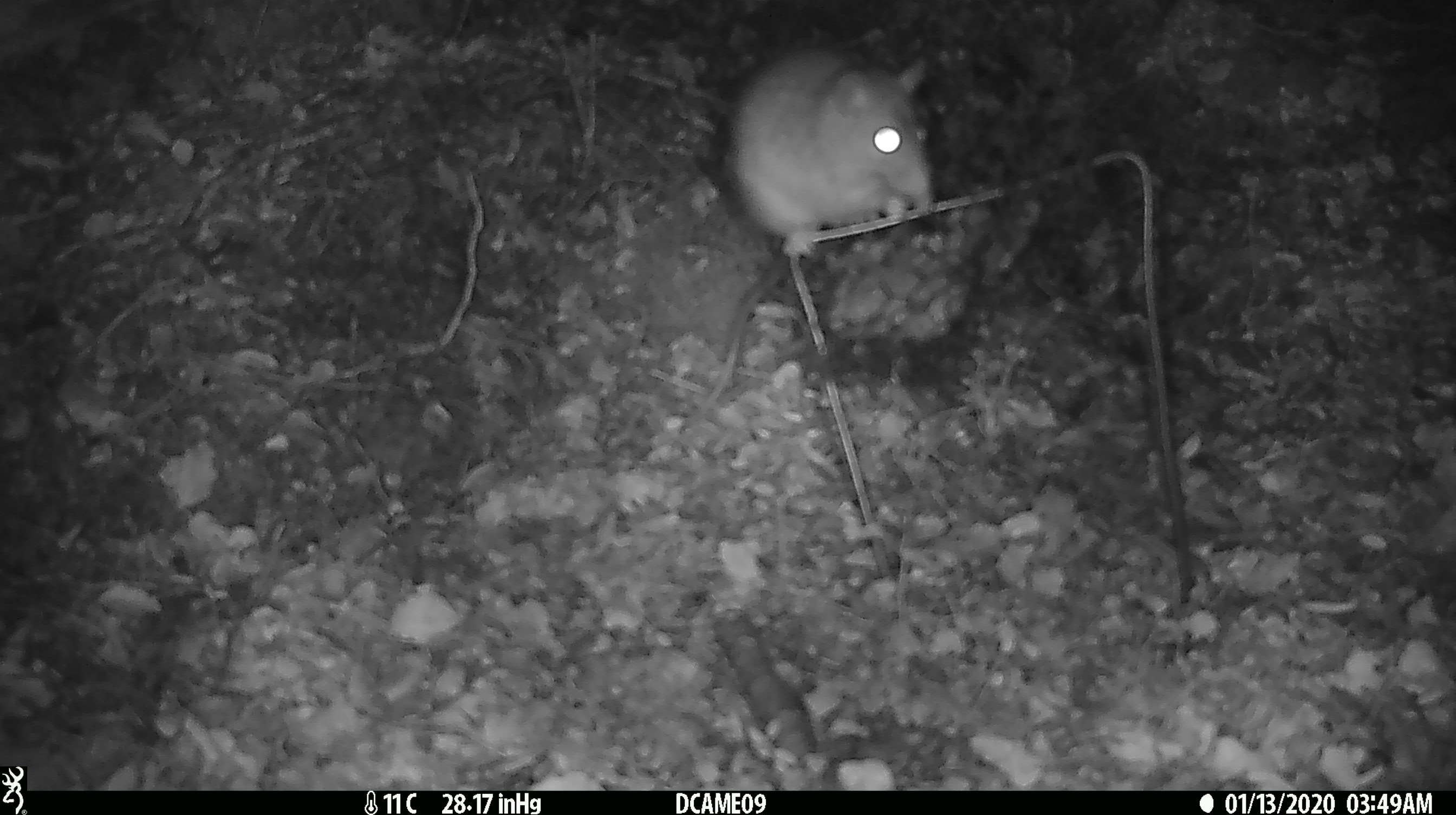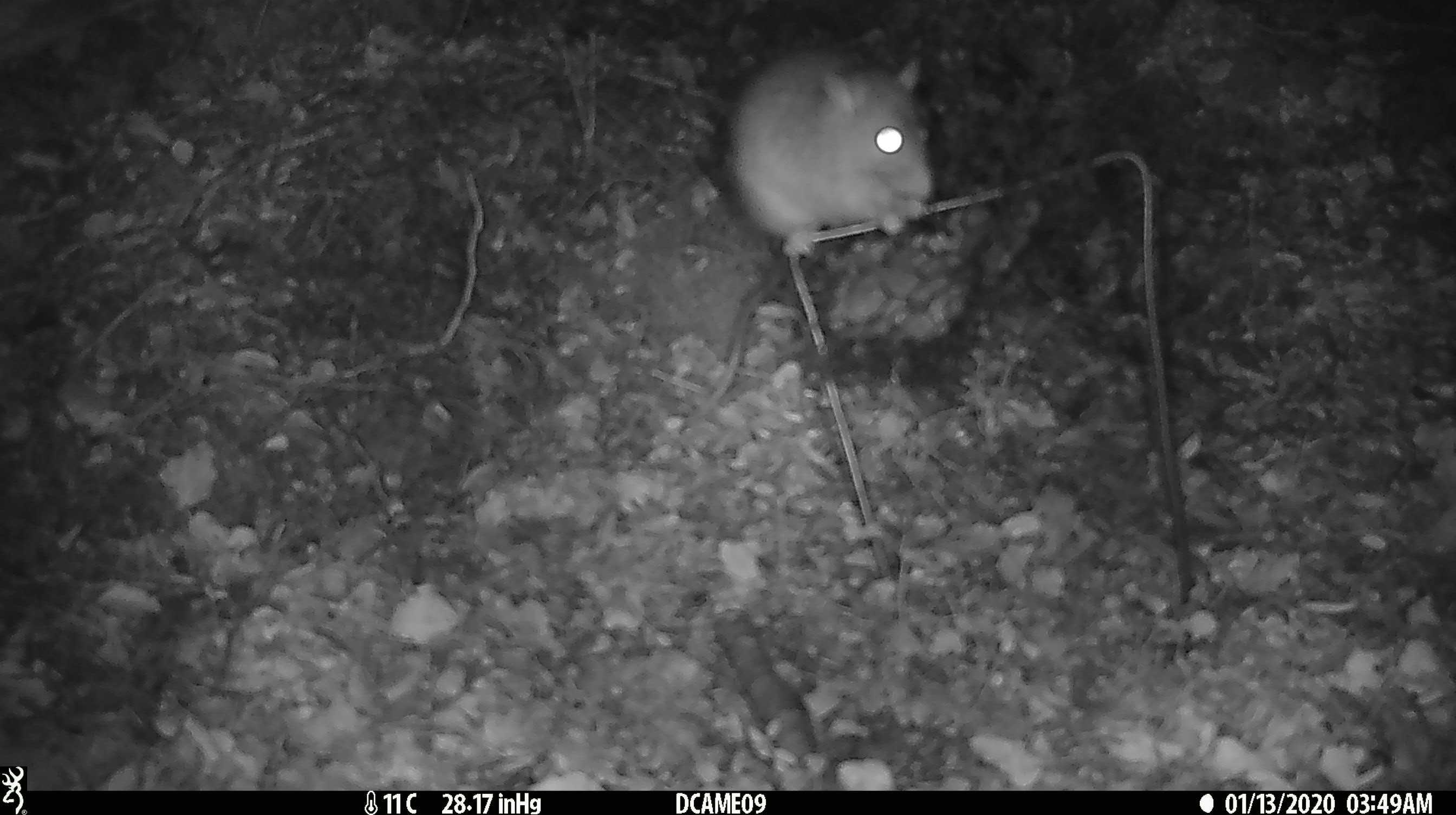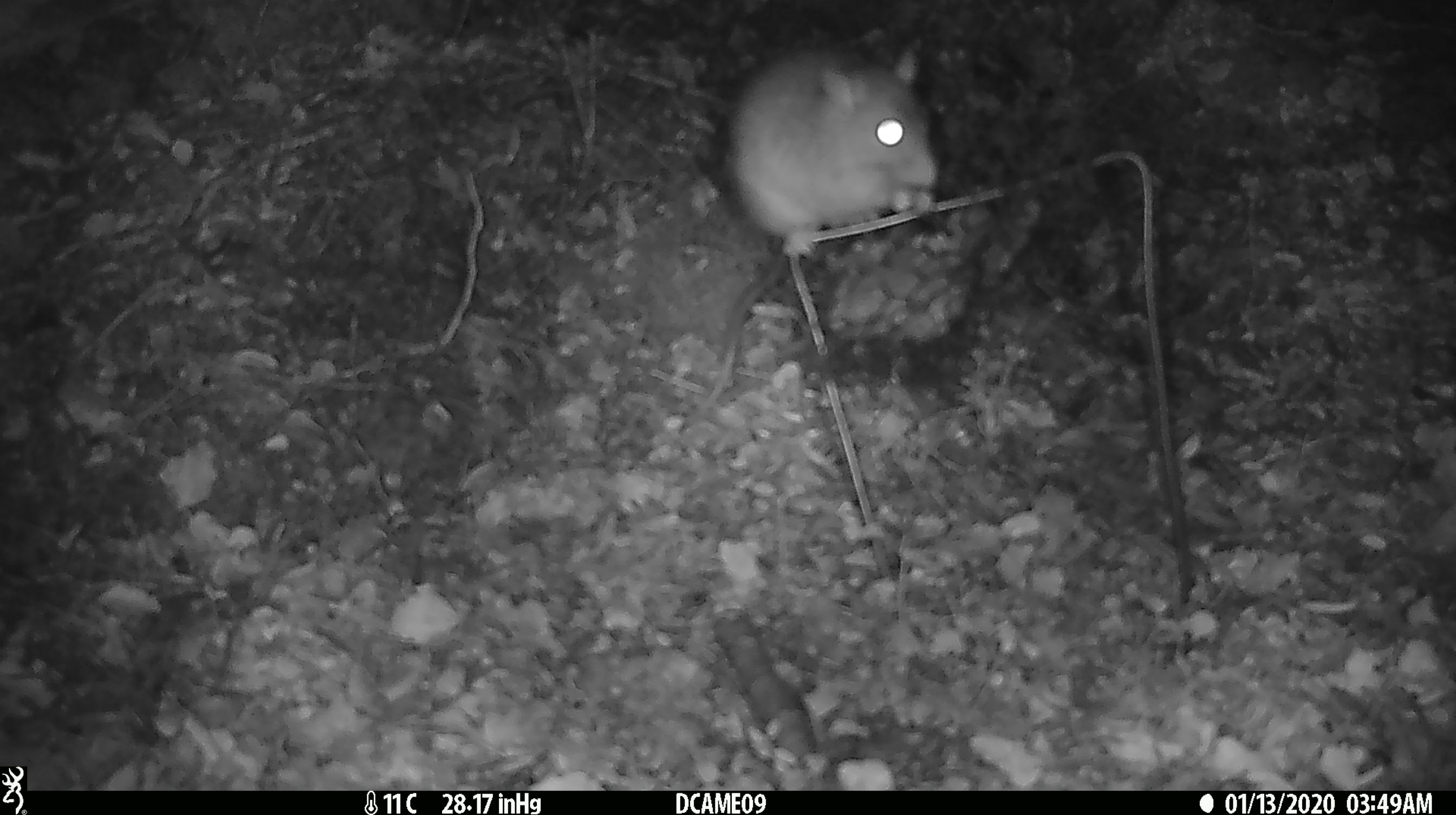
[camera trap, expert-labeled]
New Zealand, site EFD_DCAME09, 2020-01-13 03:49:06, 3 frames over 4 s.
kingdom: Animalia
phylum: Chordata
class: Mammalia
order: Rodentia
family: Muridae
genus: Rattus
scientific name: Rattus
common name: rat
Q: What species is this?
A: Rat (Rattus).